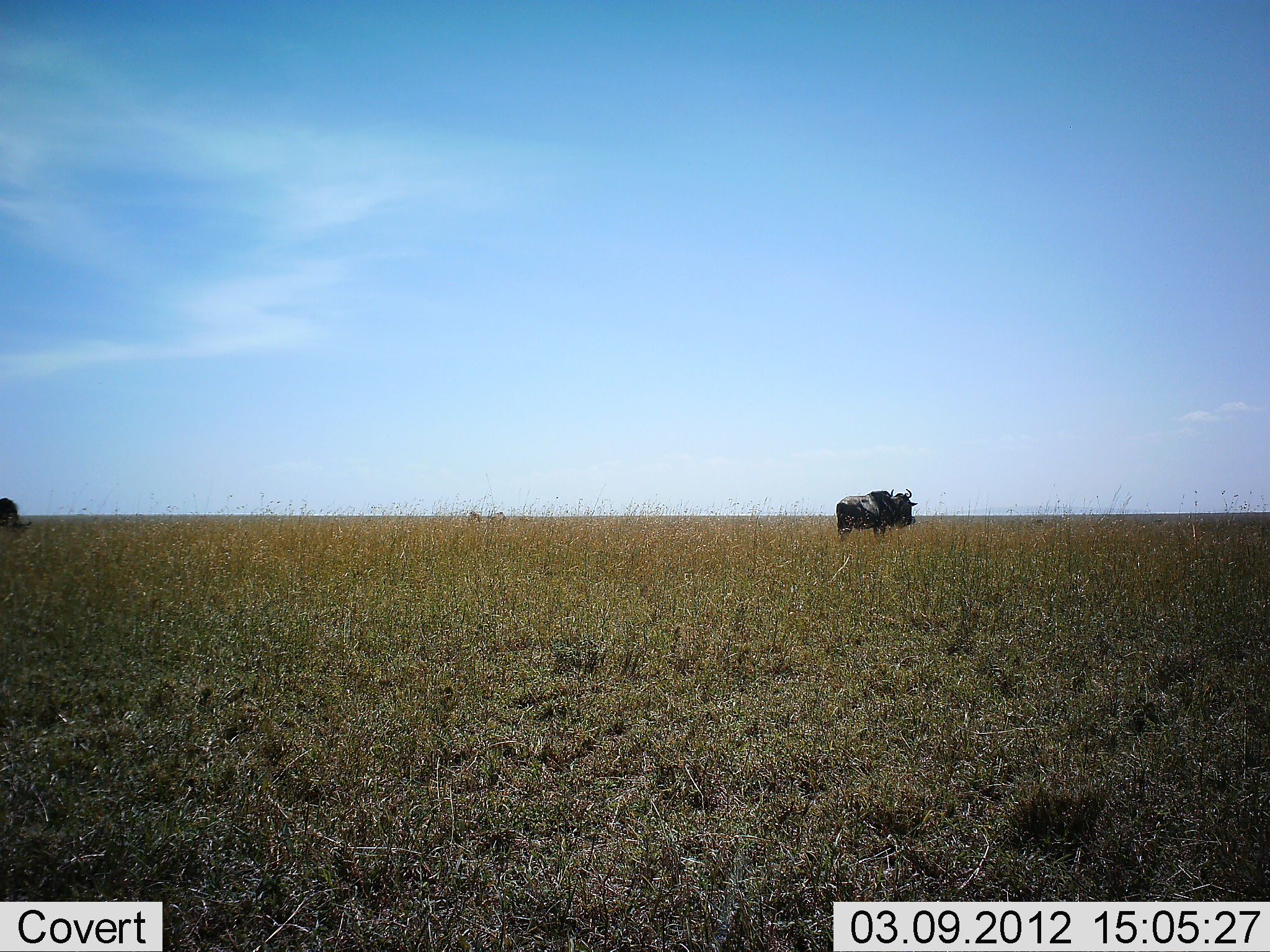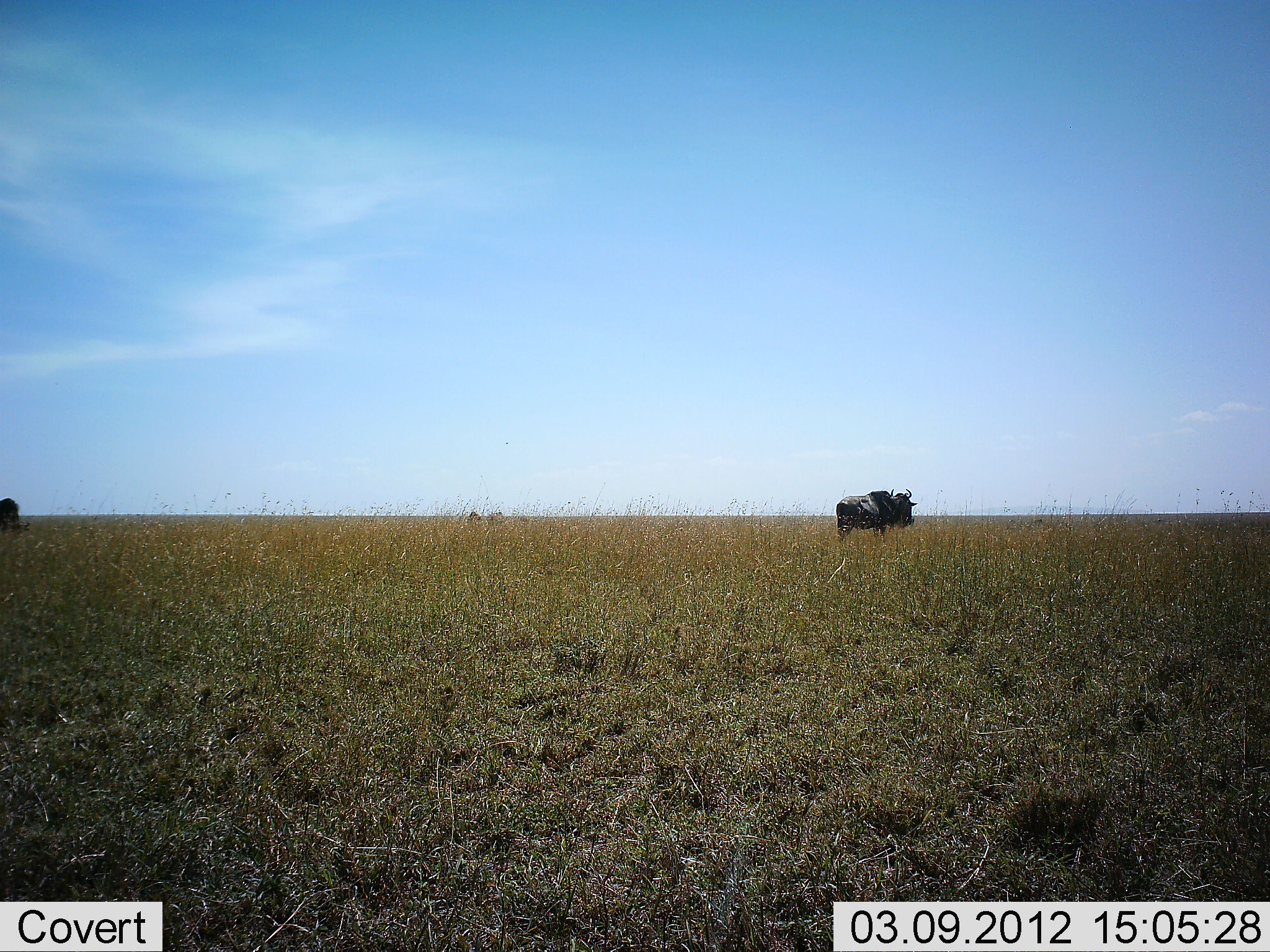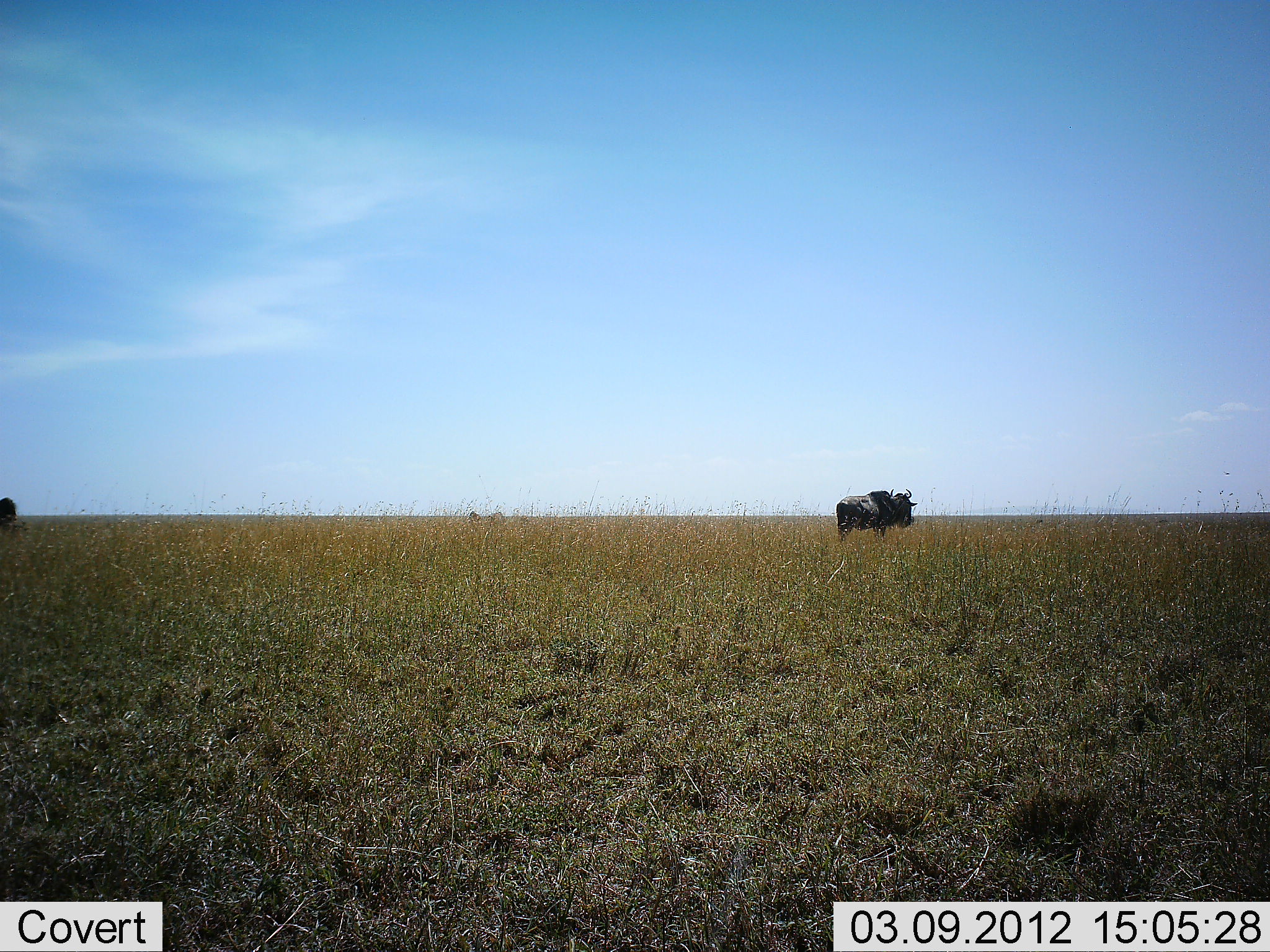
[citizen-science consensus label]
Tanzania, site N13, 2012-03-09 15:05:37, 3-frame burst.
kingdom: Animalia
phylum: Chordata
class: Mammalia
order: Artiodactyla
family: Bovidae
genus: Connochaetes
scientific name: Connochaetes taurinus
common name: blue wildebeest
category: wildebeest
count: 2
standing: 96%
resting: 0%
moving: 12%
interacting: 0%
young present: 0%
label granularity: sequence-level